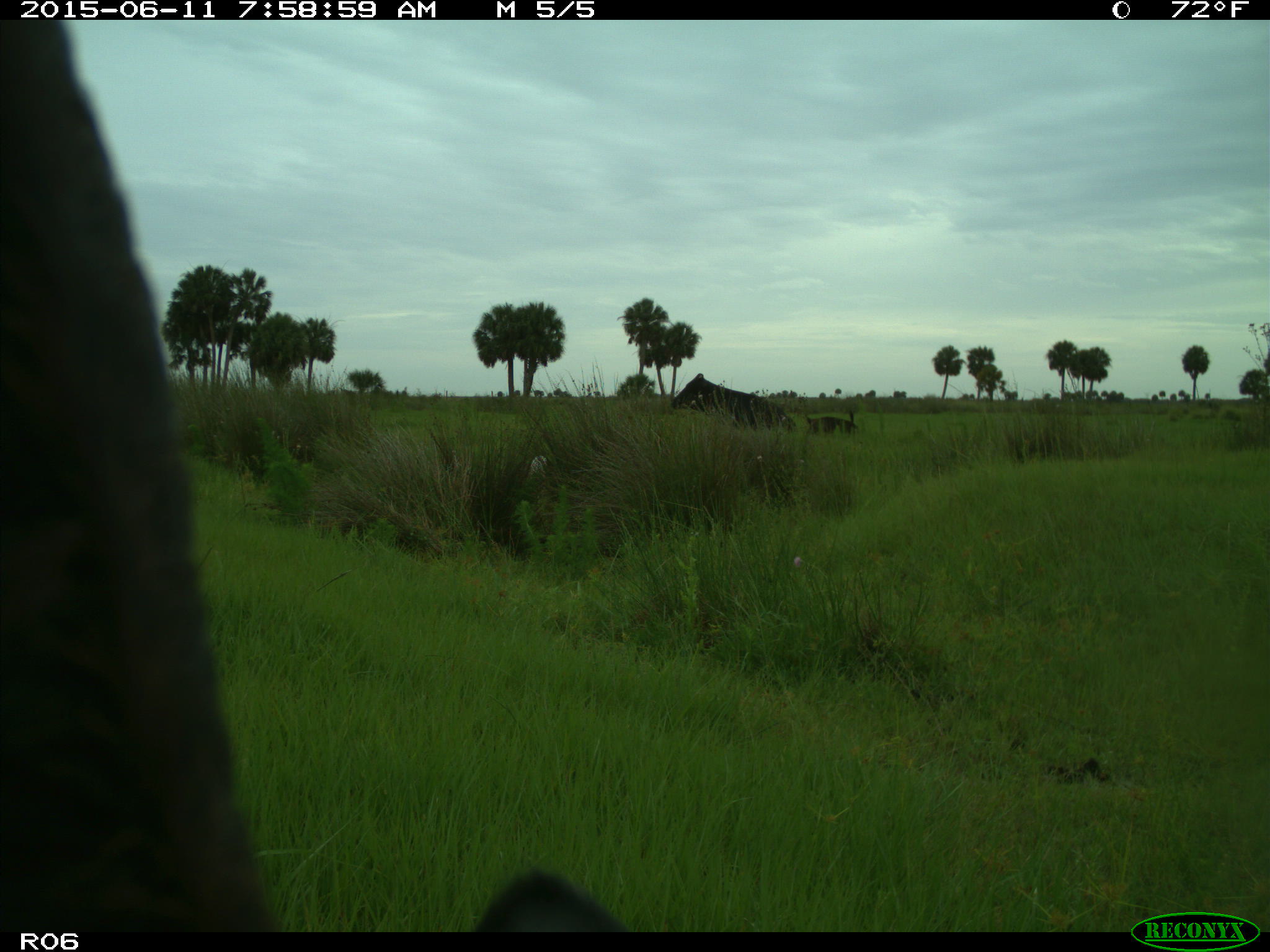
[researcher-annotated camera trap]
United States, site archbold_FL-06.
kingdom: Animalia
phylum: Chordata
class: Mammalia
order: Artiodactyla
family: Bovidae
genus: Bos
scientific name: Bos taurus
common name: domestic cow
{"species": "Bos taurus (domestic cow)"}